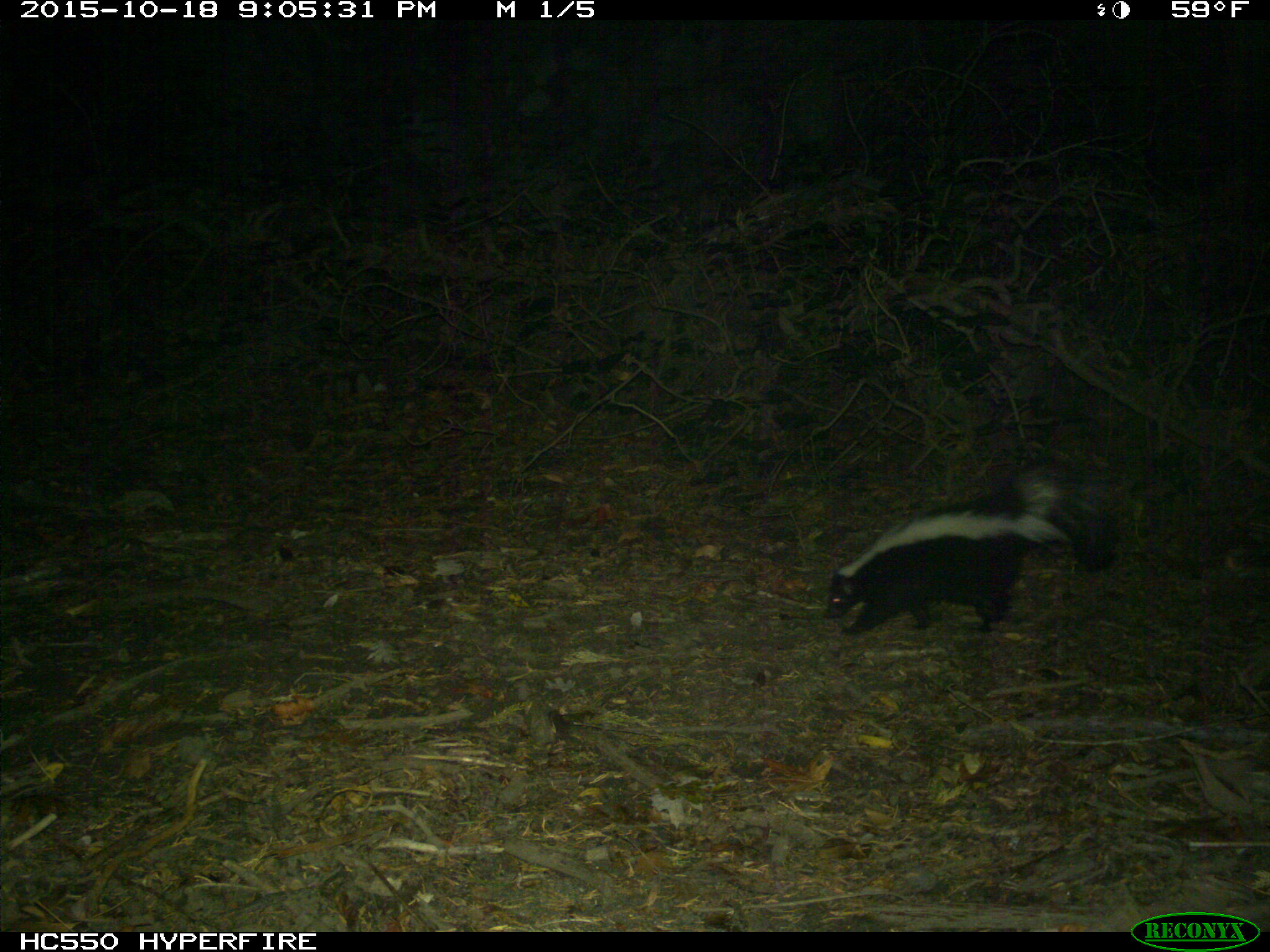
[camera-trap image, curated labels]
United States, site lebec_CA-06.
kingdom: Animalia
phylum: Chordata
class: Mammalia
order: Carnivora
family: Mephitidae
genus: Mephitis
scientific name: Mephitis mephitis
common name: striped skunk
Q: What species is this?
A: Mephitis mephitis (striped skunk).